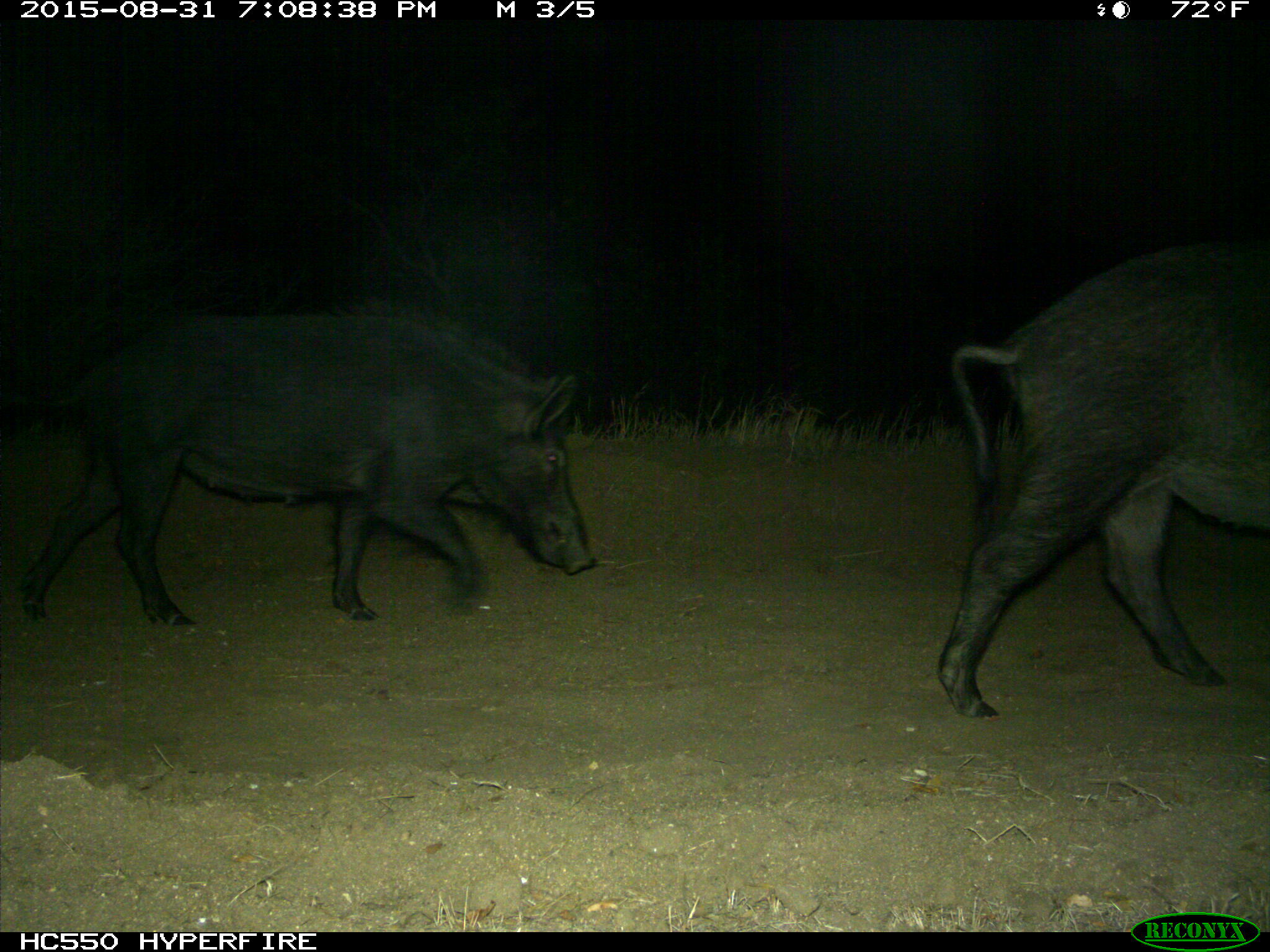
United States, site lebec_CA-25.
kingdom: Animalia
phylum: Chordata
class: Mammalia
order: Artiodactyla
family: Suidae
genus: Sus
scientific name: Sus scrofa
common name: wild boar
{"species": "Sus scrofa (wild boar)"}